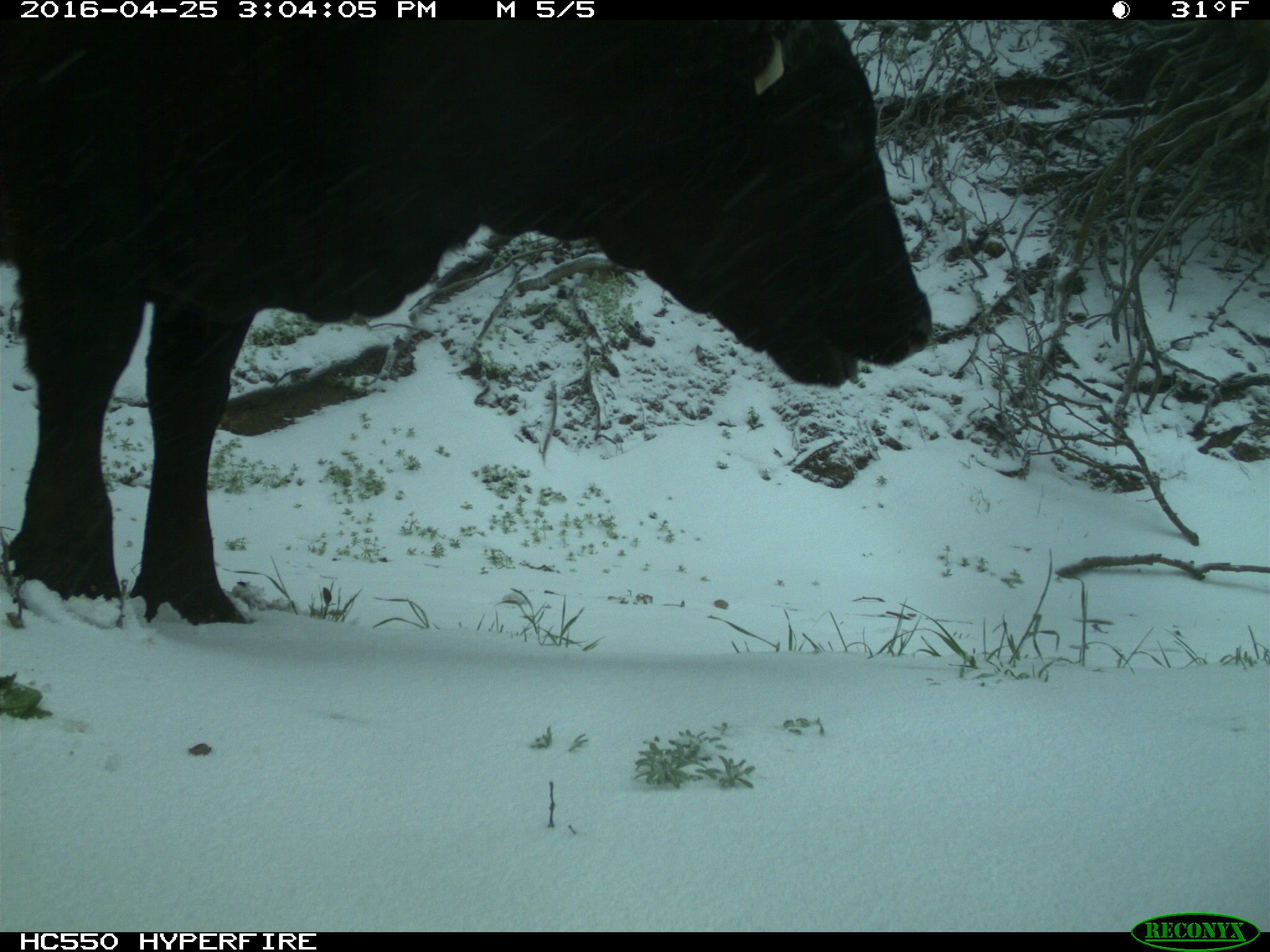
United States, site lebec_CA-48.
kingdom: Animalia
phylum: Chordata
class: Mammalia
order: Artiodactyla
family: Bovidae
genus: Bos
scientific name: Bos taurus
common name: domestic cow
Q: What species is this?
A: Bos taurus (domestic cow).